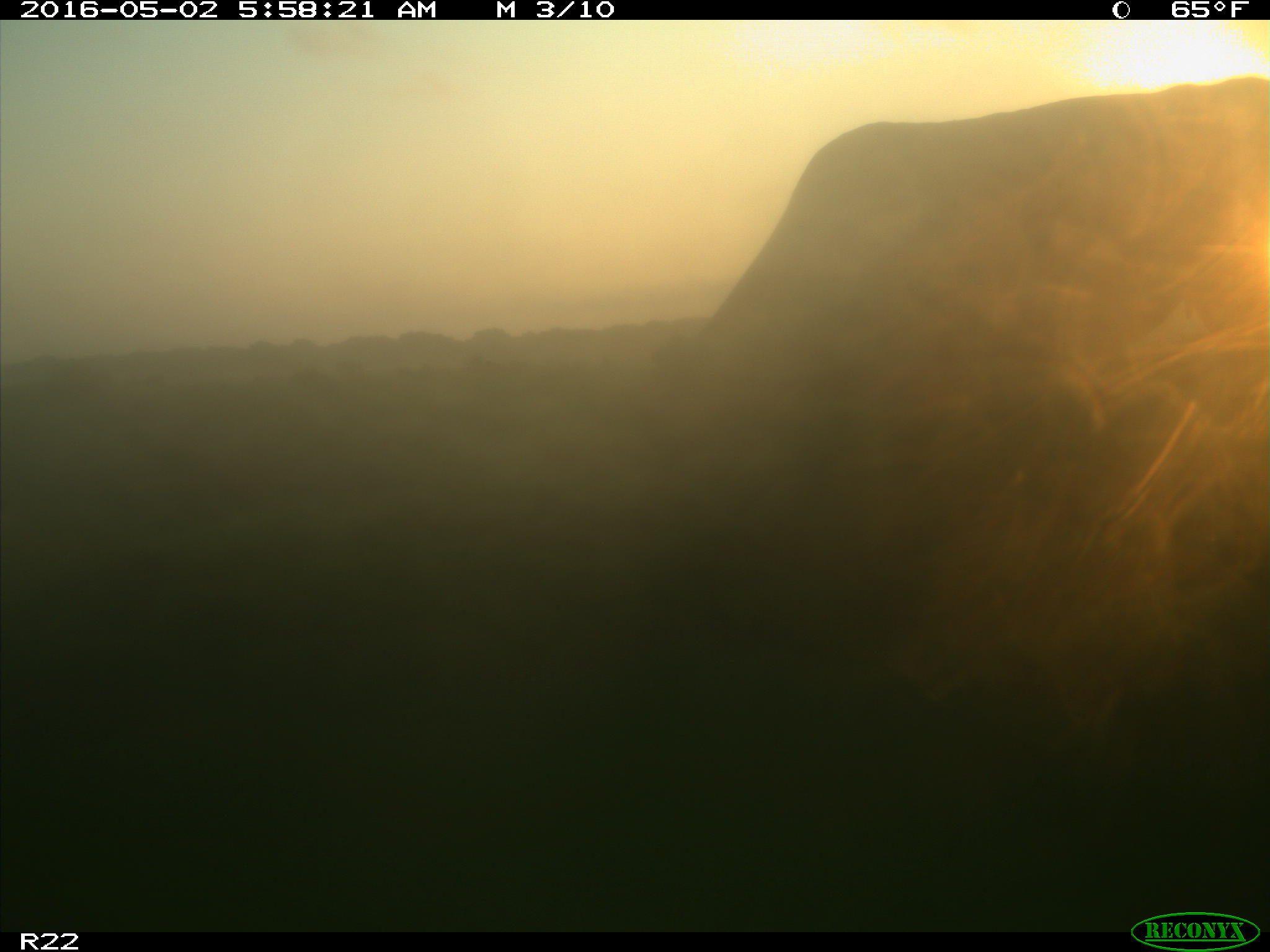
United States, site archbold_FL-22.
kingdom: Animalia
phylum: Chordata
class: Mammalia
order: Artiodactyla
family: Bovidae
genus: Bos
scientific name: Bos taurus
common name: domestic cow